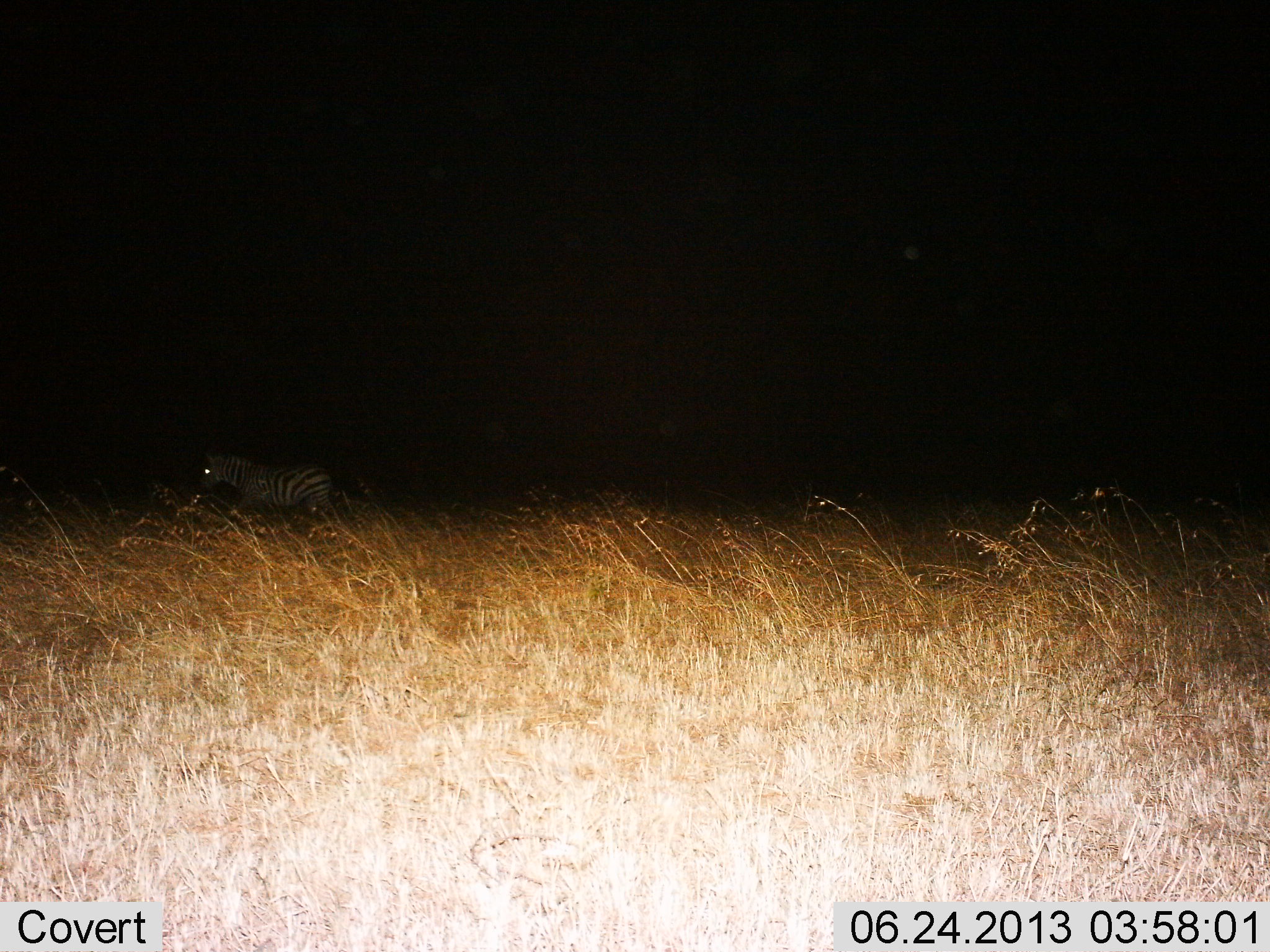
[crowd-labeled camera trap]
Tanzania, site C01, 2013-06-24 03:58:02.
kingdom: Animalia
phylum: Chordata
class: Mammalia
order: Perissodactyla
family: Equidae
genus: Equus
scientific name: Equus quagga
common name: plains zebra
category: zebra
Zebra (plains zebra) (Equus quagga), count 1. Behavior (volunteer vote fractions): standing 60%, resting 0%, moving 40%, interacting 0%. Young present (vote fraction): 0%. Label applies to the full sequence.